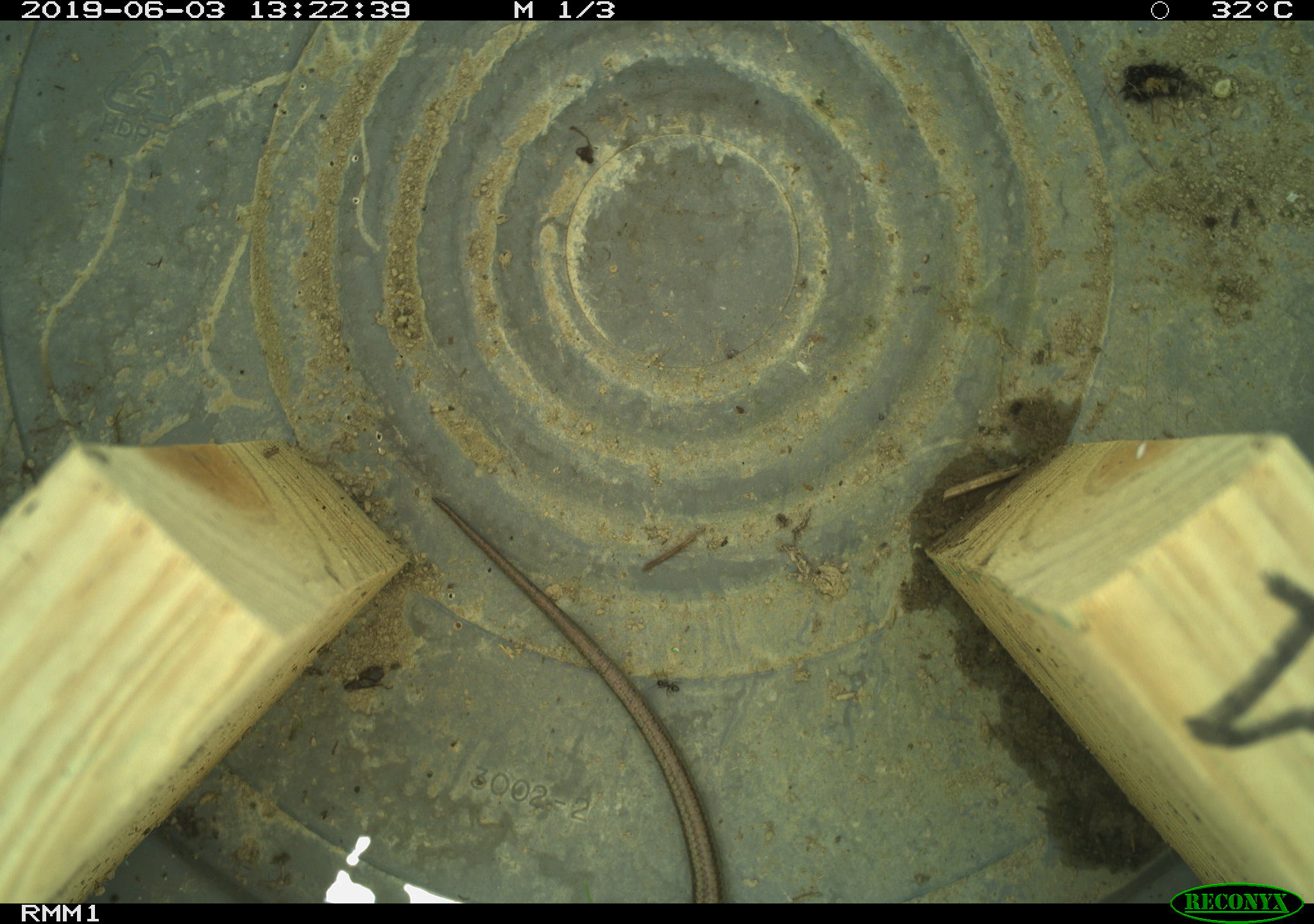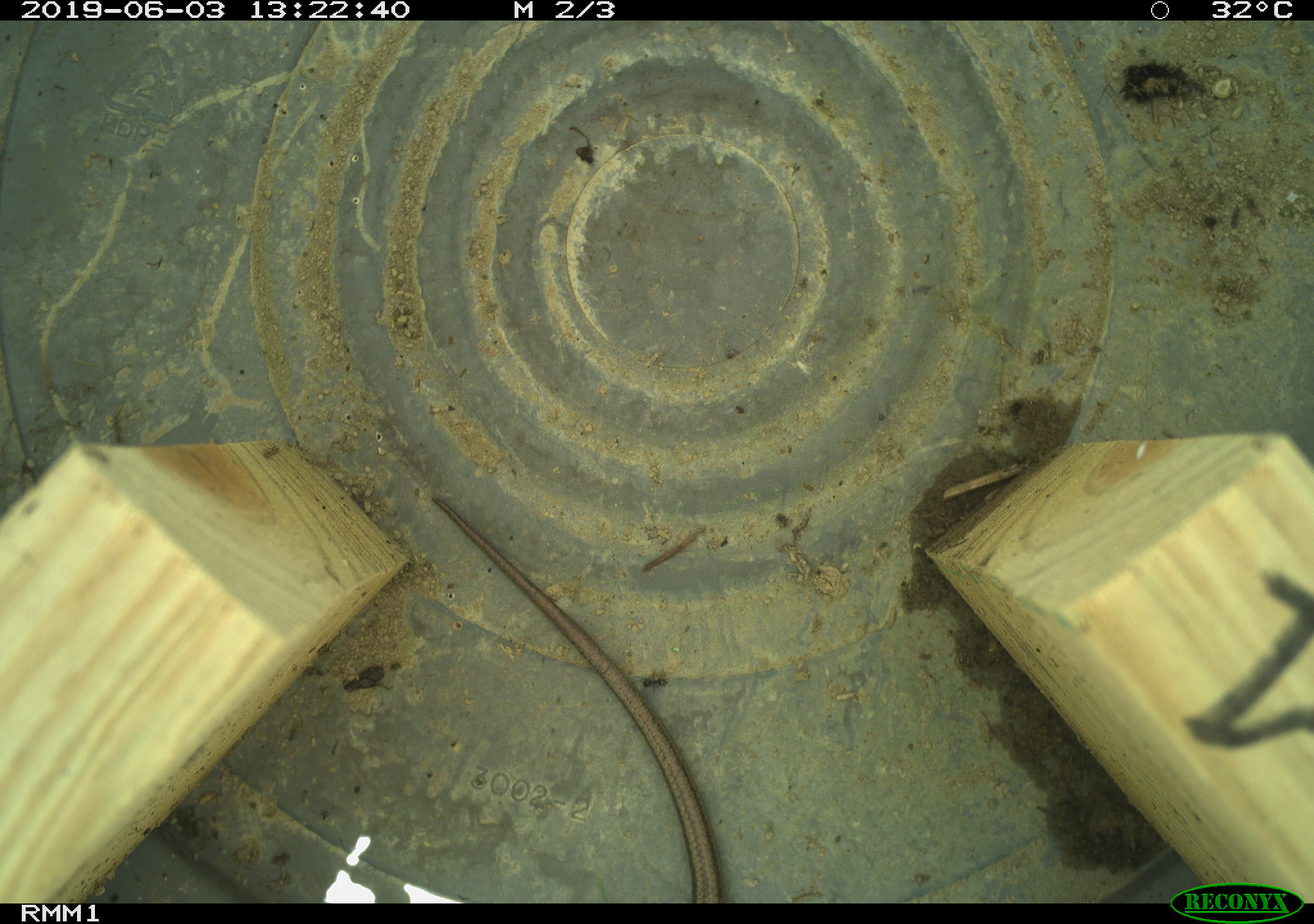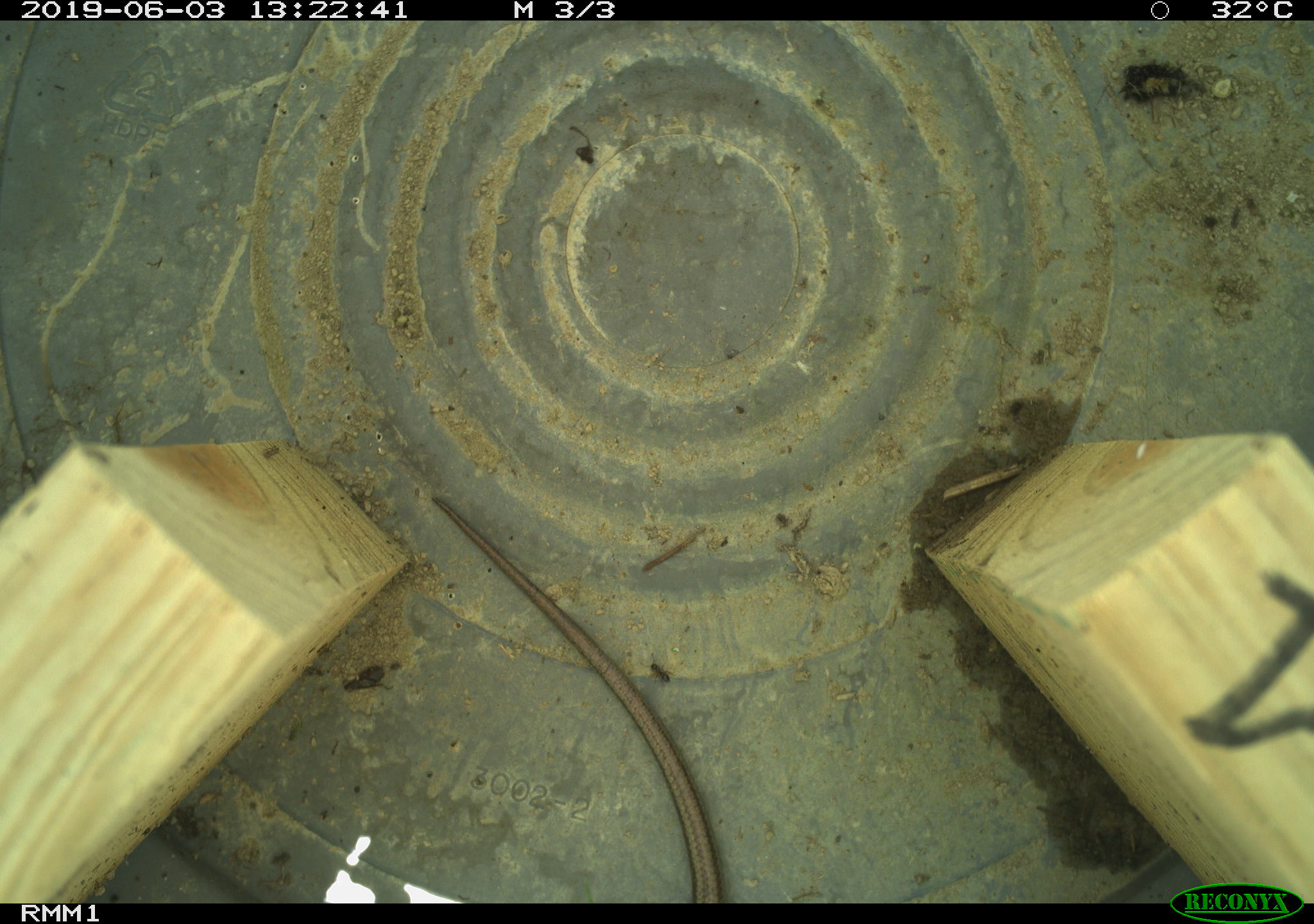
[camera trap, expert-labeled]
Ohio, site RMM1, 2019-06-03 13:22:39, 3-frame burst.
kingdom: Animalia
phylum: Chordata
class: Reptilia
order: Squamata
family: Scincidae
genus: Plestiodon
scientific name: Plestiodon fasciatus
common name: common five-lined skink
Common five-lined skink (Plestiodon fasciatus).